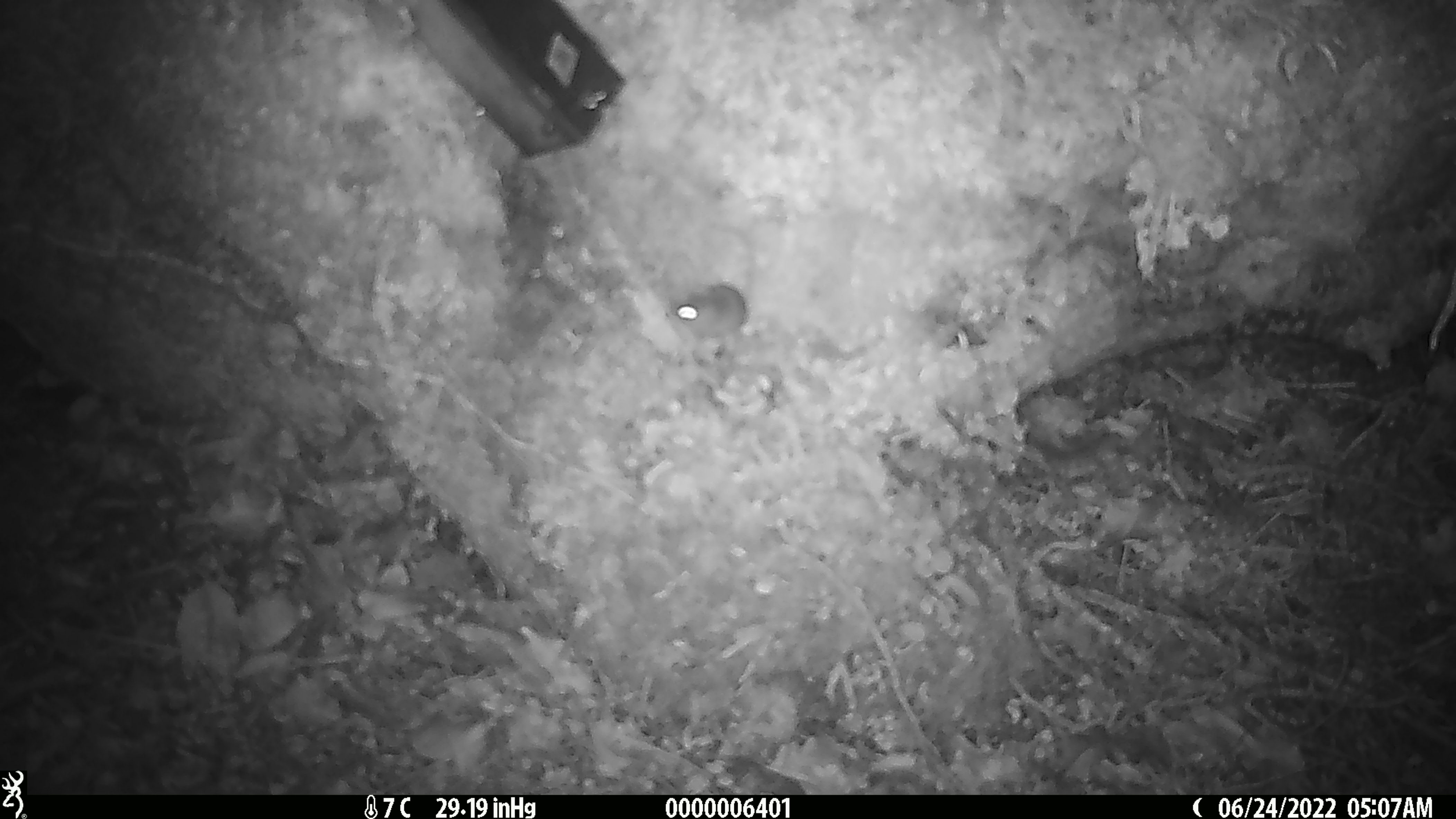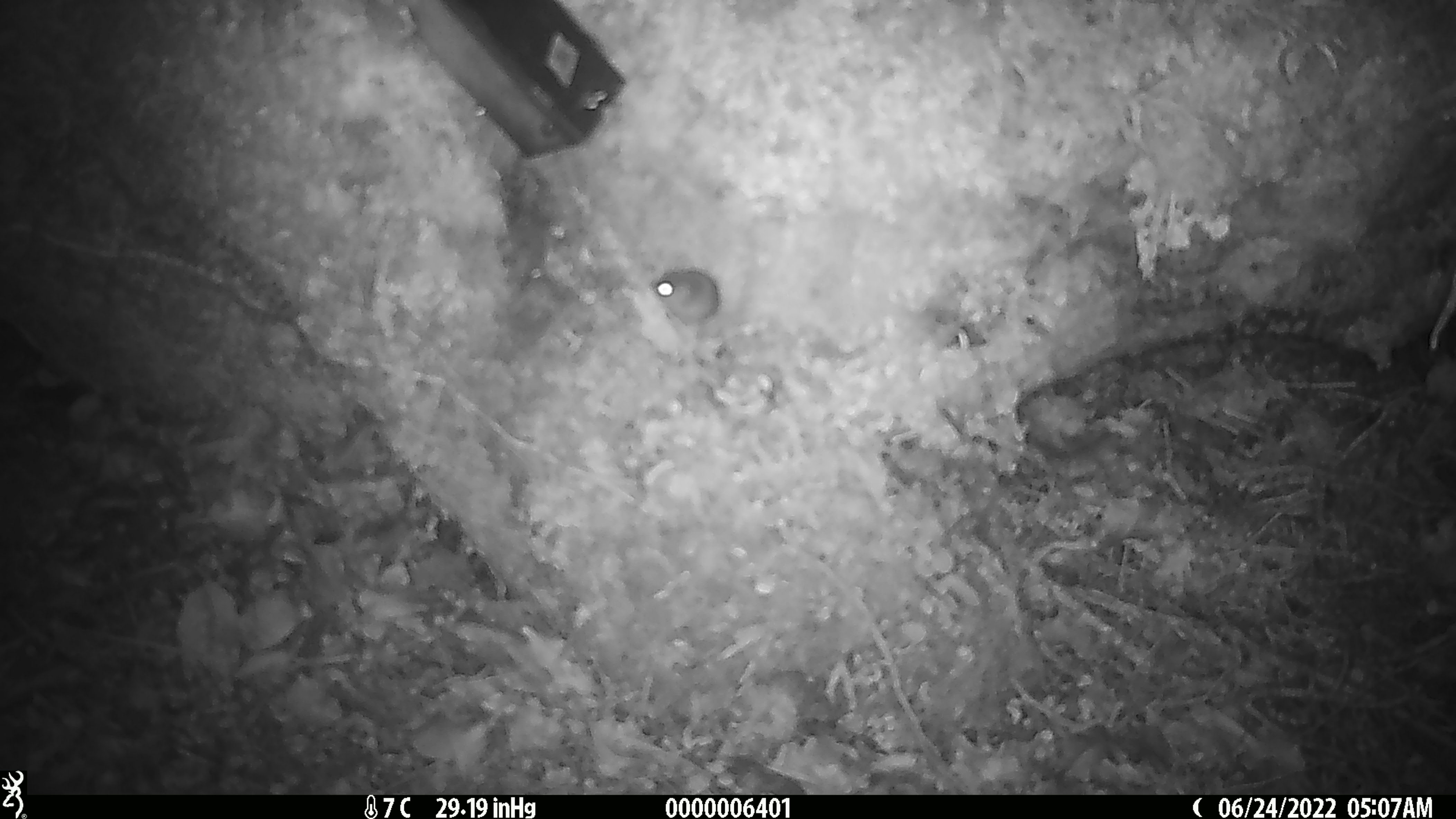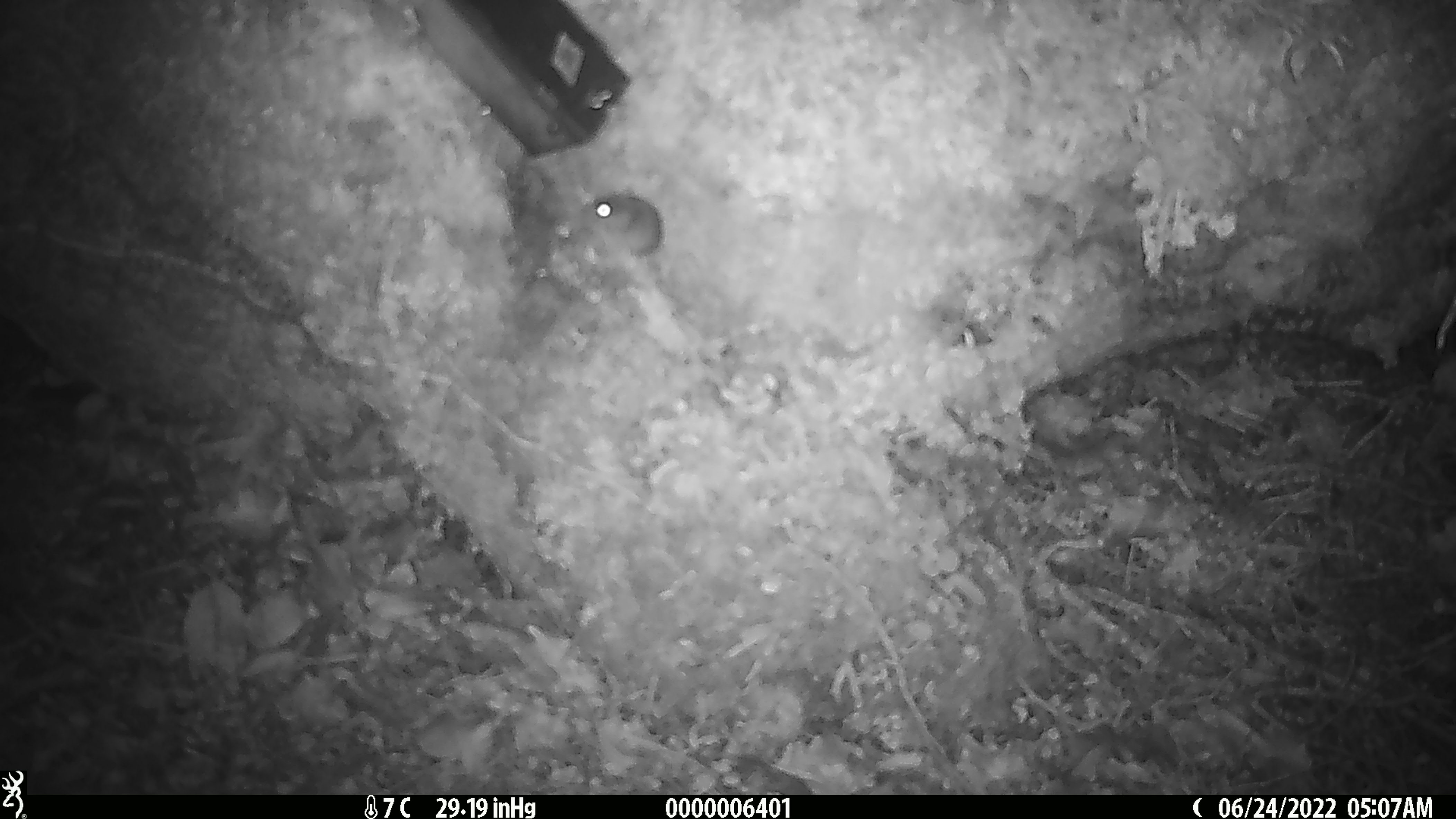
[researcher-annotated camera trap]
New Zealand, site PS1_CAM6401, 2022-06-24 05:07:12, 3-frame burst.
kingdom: Animalia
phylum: Chordata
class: Mammalia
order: Rodentia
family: Muridae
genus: Mus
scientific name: Mus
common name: mouse